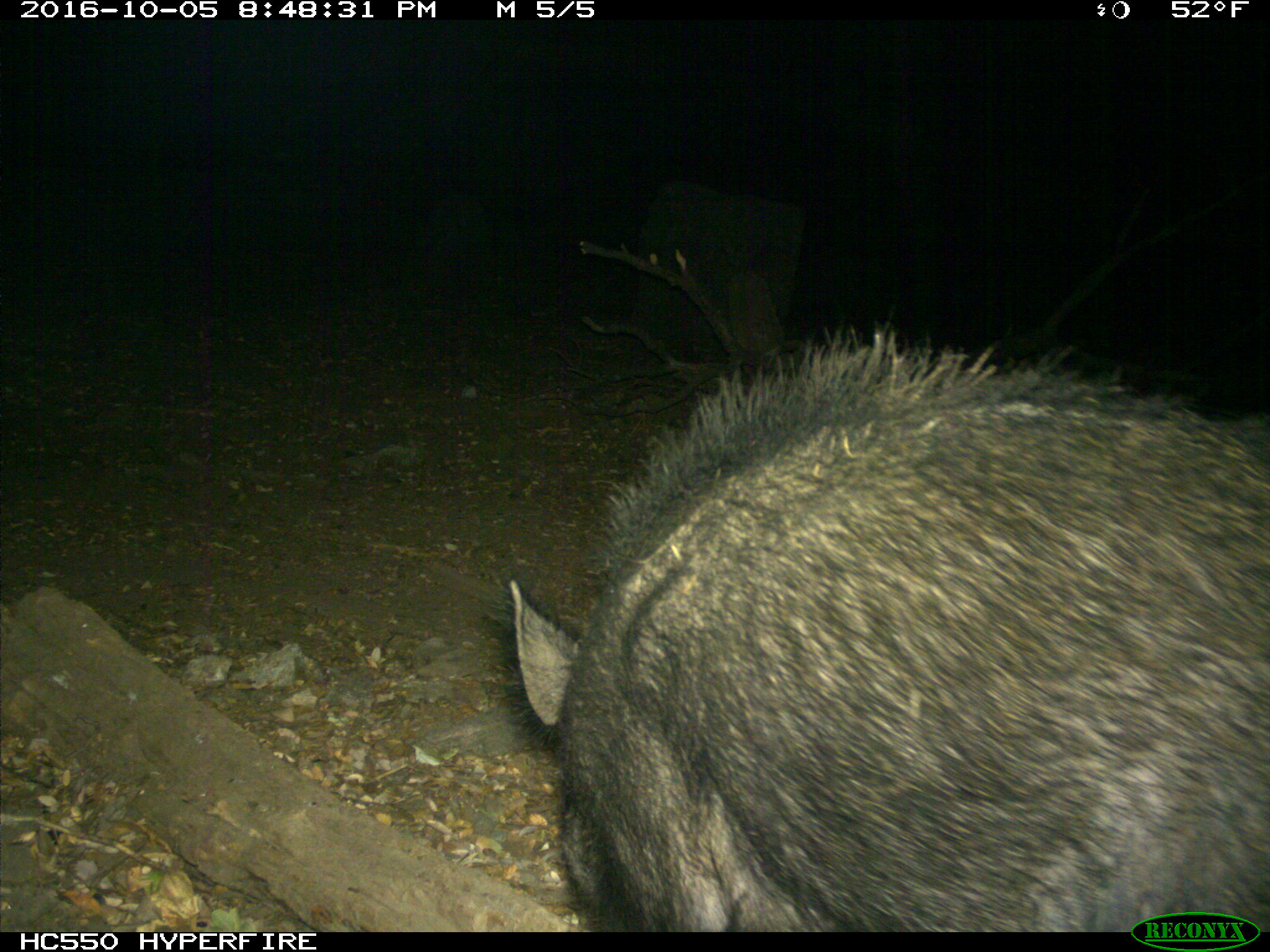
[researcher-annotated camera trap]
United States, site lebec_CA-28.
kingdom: Animalia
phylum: Chordata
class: Mammalia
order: Artiodactyla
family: Suidae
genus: Sus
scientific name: Sus scrofa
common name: wild boar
Sus scrofa (wild boar).